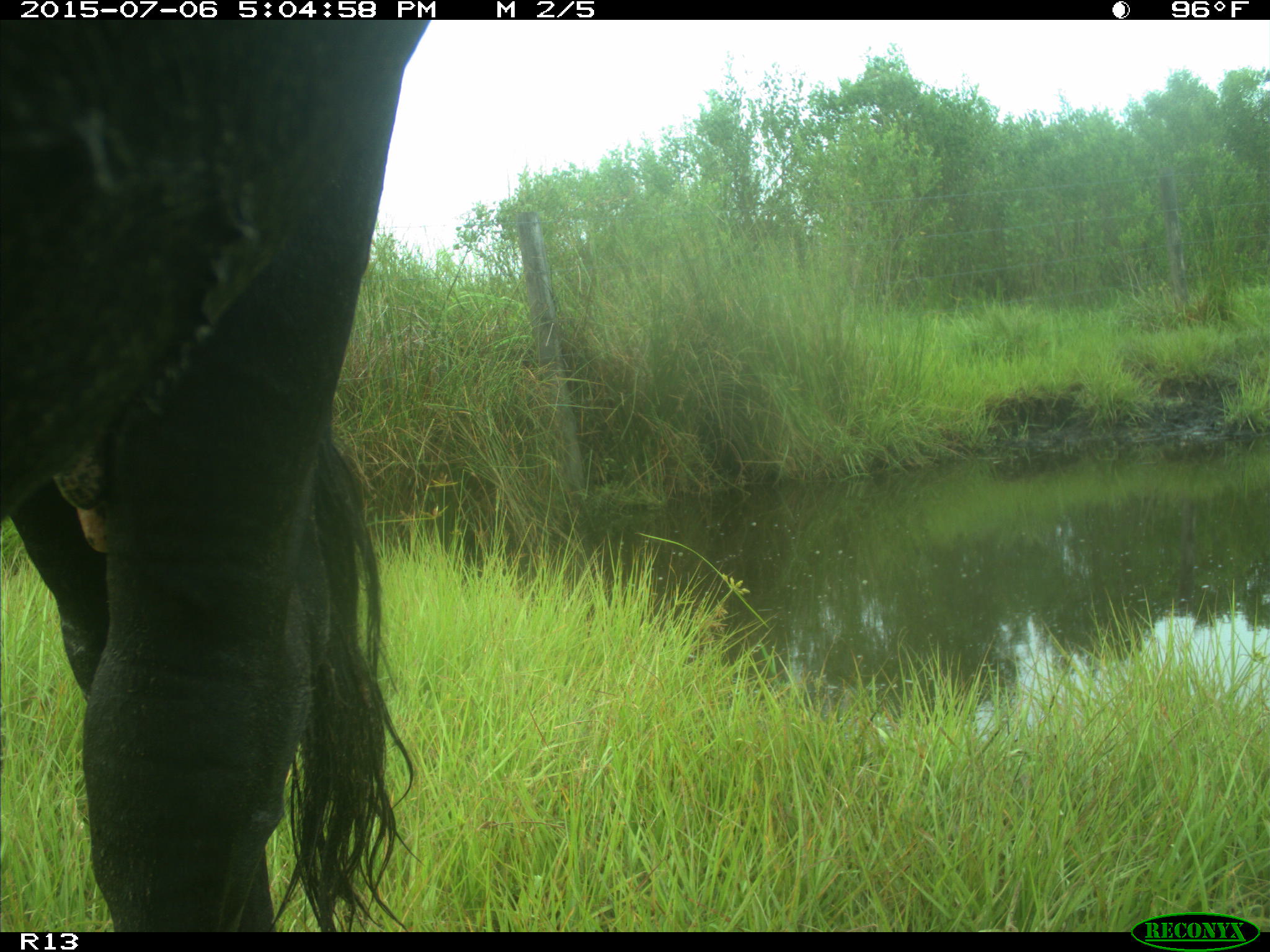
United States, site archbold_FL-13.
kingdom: Animalia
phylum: Chordata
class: Mammalia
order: Artiodactyla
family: Bovidae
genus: Bos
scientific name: Bos taurus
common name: domestic cow